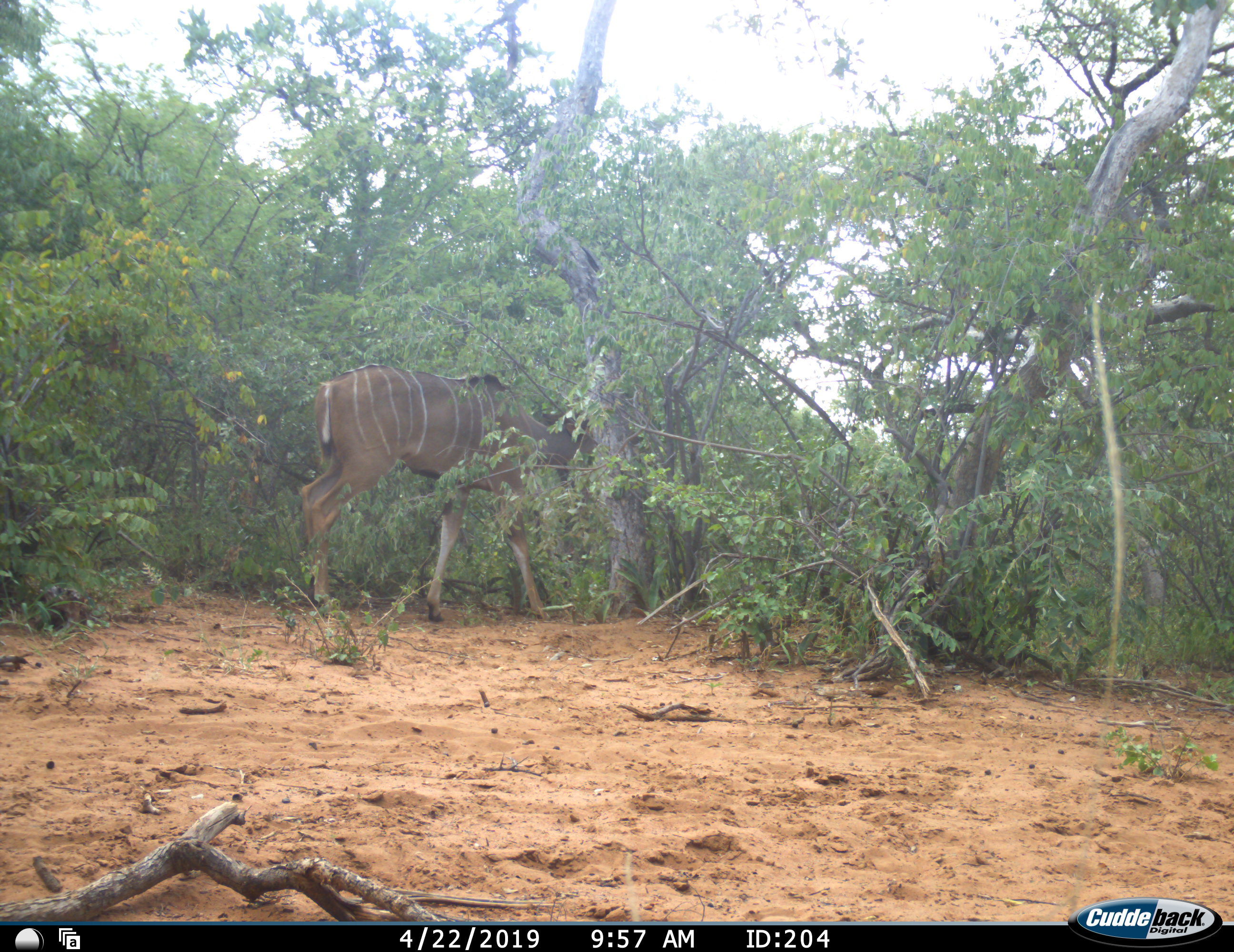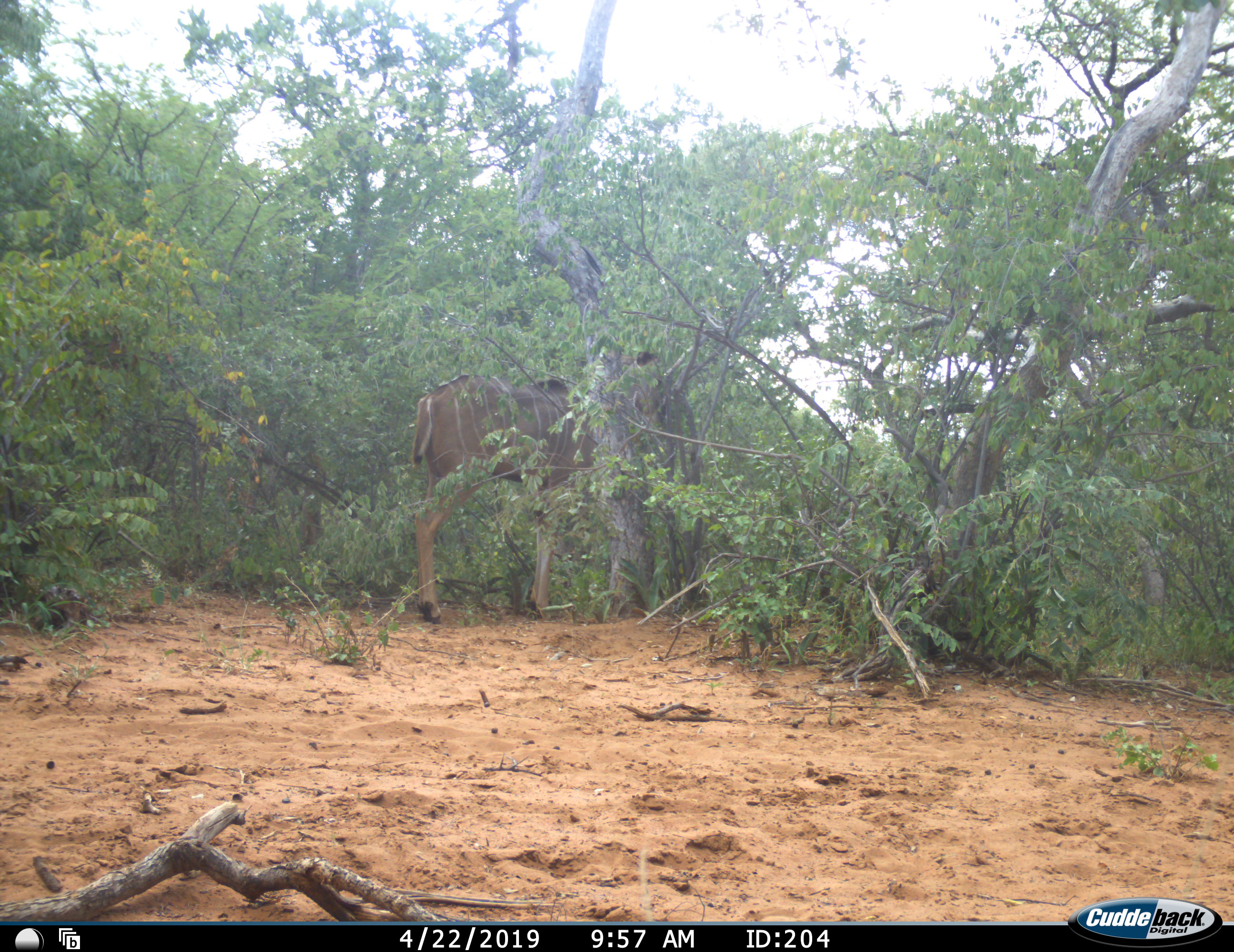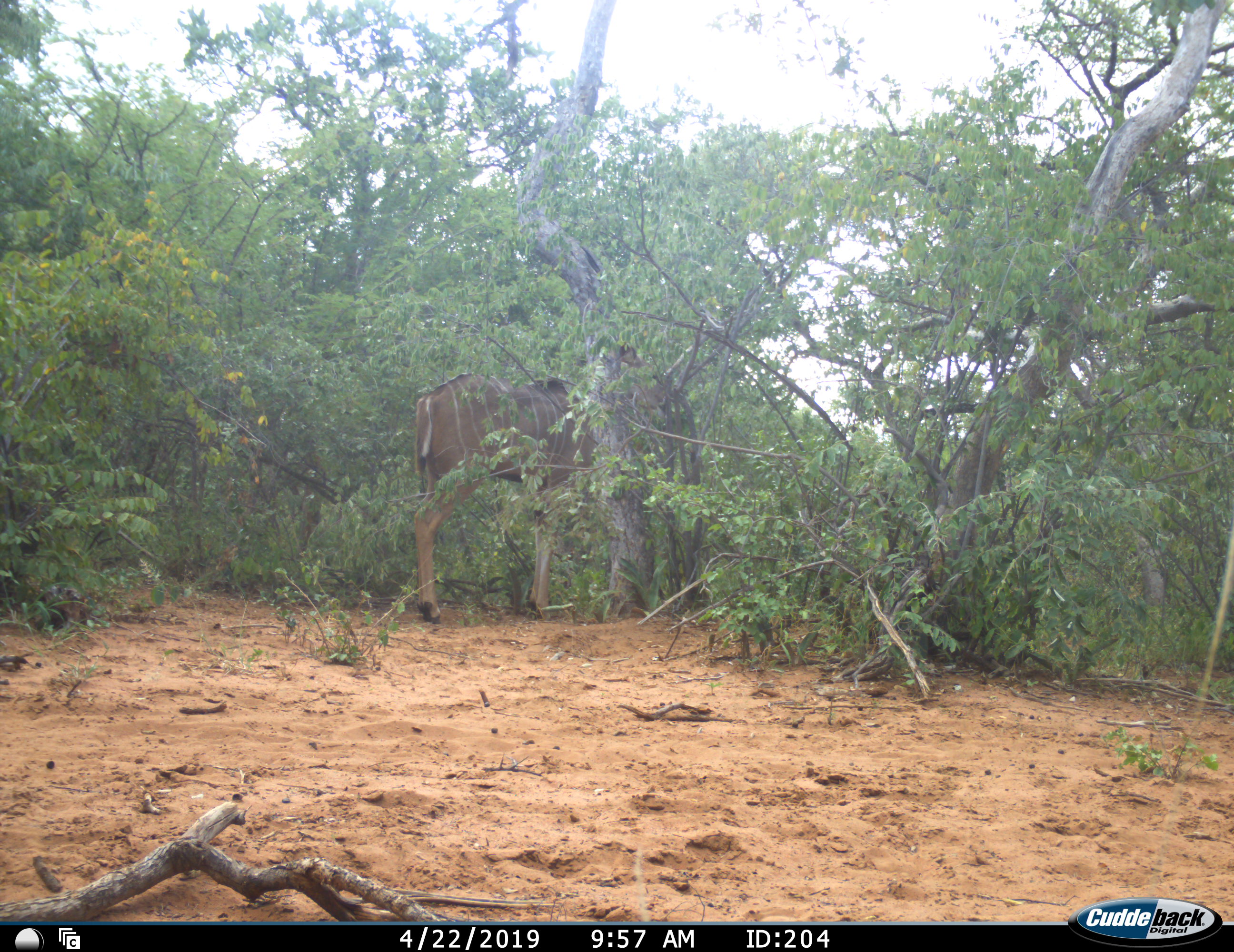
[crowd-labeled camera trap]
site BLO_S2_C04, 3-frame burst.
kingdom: Animalia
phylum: Chordata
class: Mammalia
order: Artiodactyla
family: Bovidae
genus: Tragelaphus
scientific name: Tragelaphus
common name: kudu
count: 1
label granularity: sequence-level